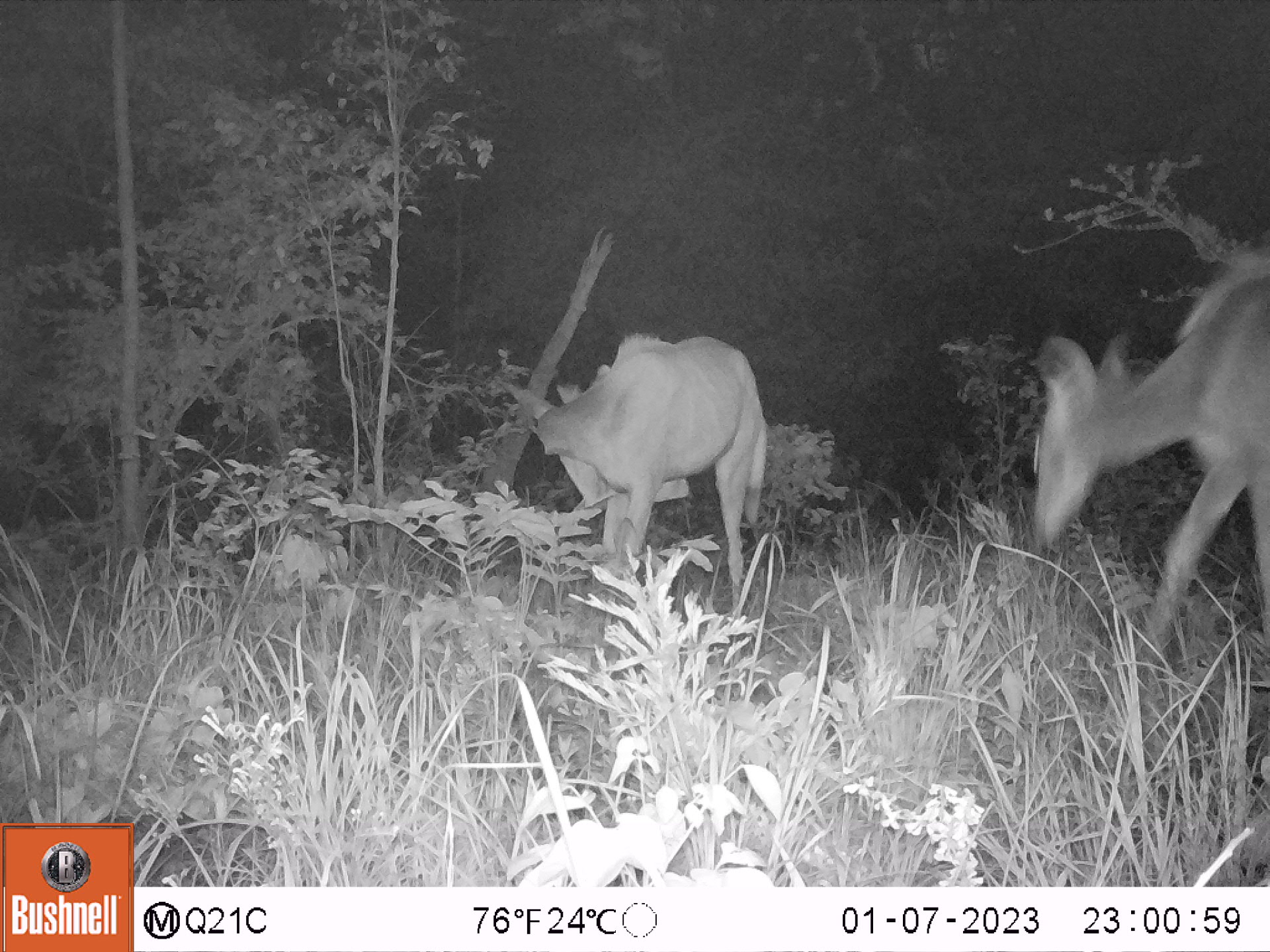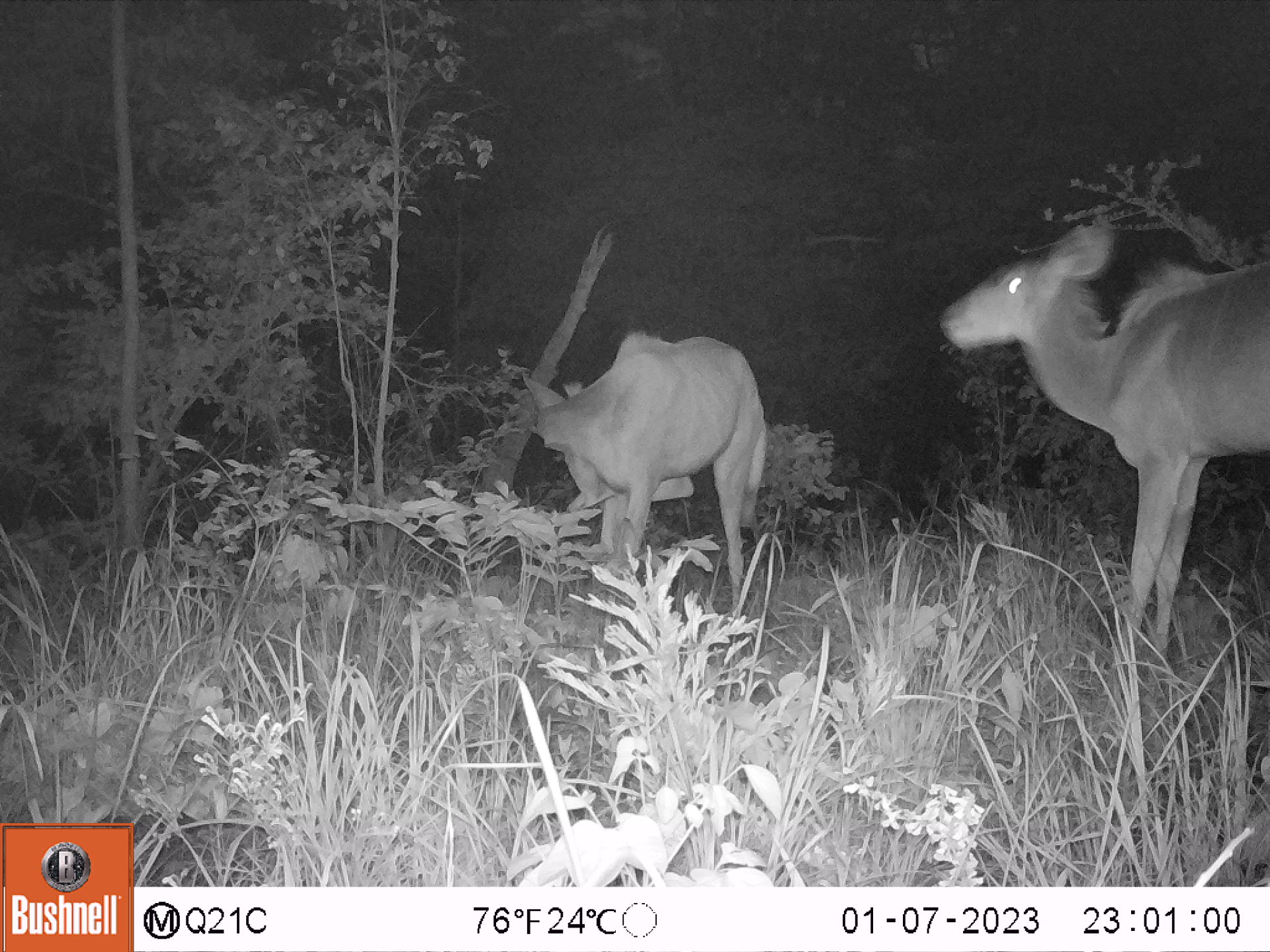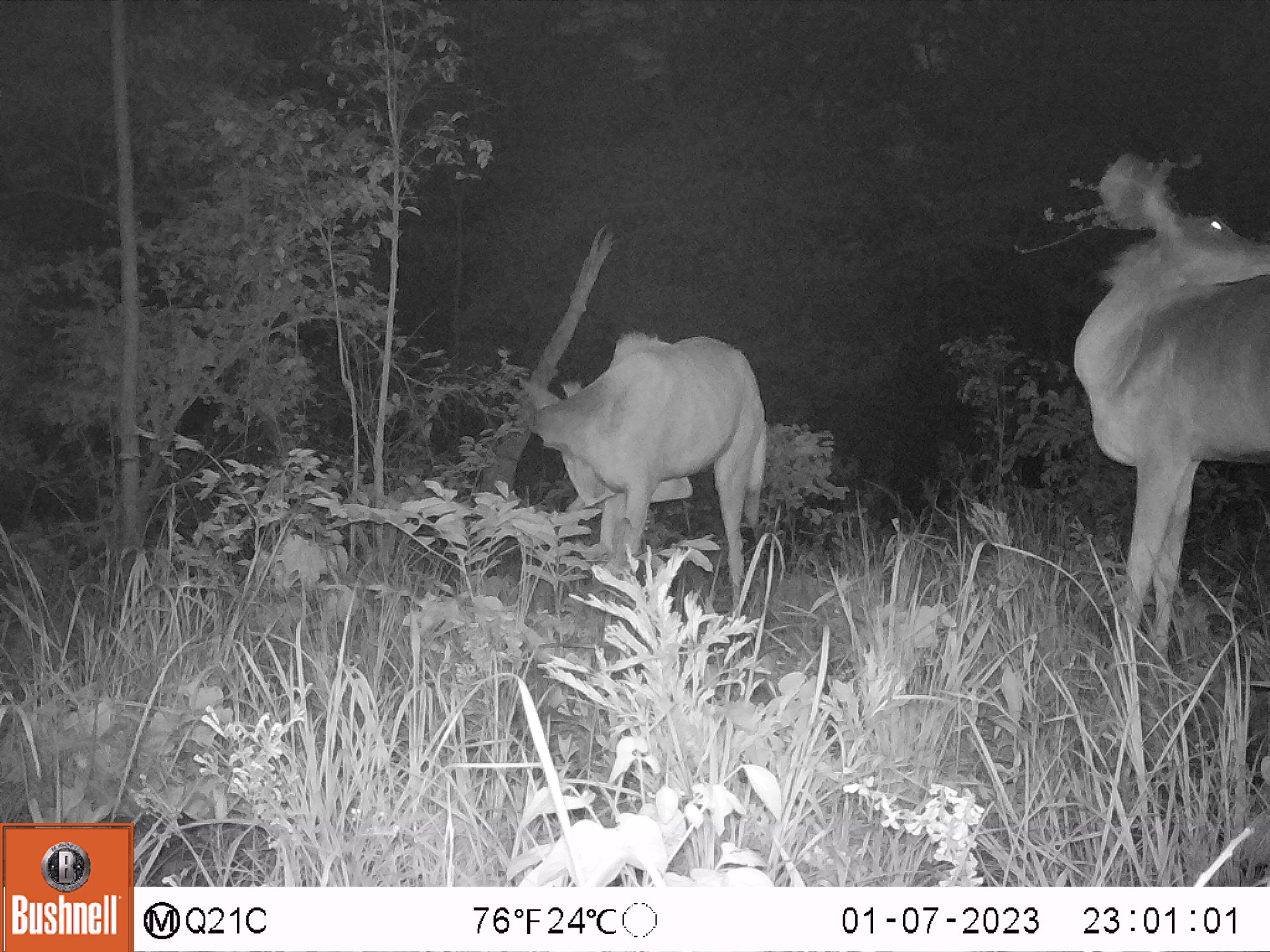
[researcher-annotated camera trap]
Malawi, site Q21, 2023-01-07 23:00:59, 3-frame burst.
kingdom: Animalia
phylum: Chordata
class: Mammalia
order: Artiodactyla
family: Bovidae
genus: Tragelaphus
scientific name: Tragelaphus strepsiceros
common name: greater kudu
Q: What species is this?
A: Greater kudu (Tragelaphus strepsiceros).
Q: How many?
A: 2.